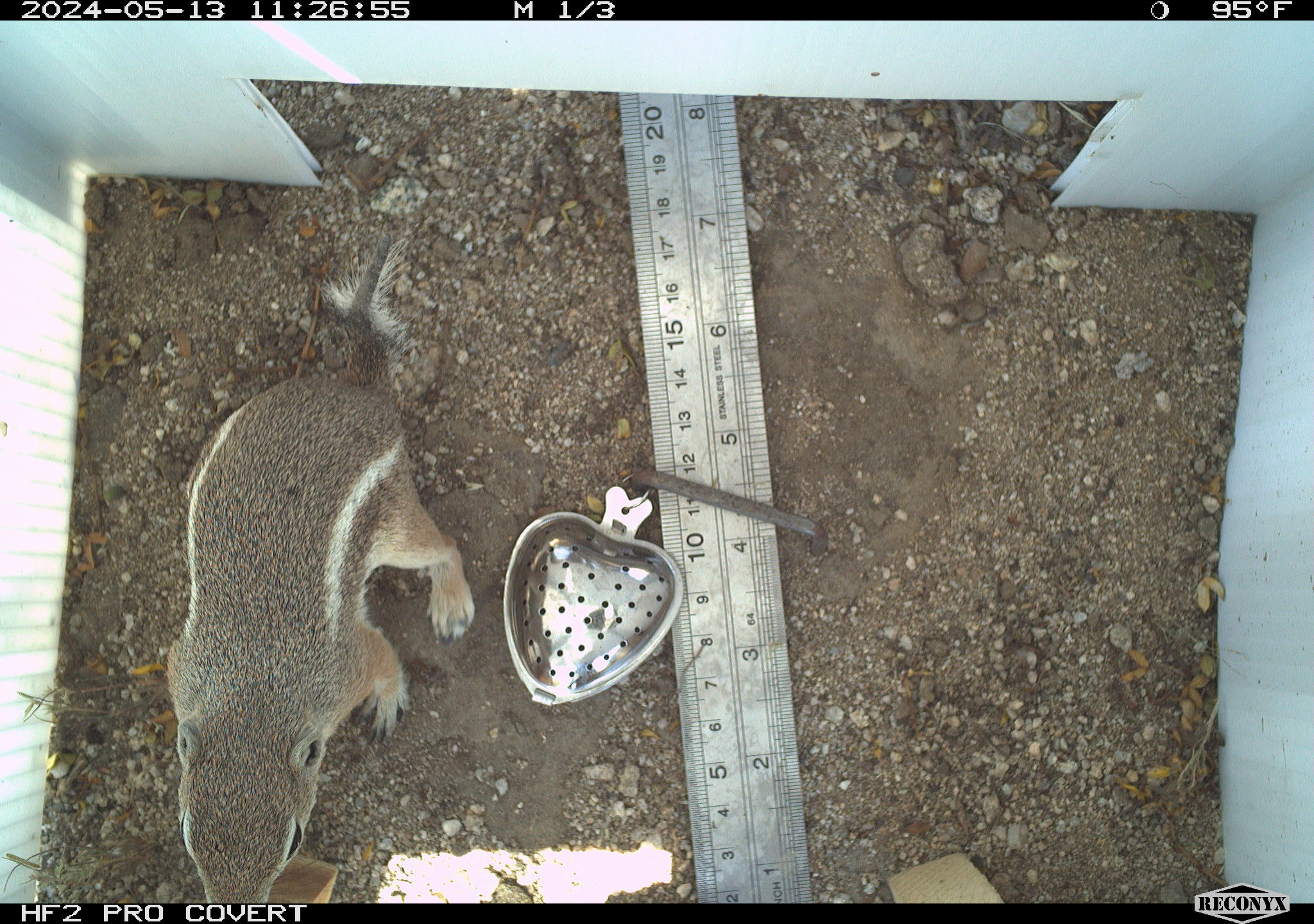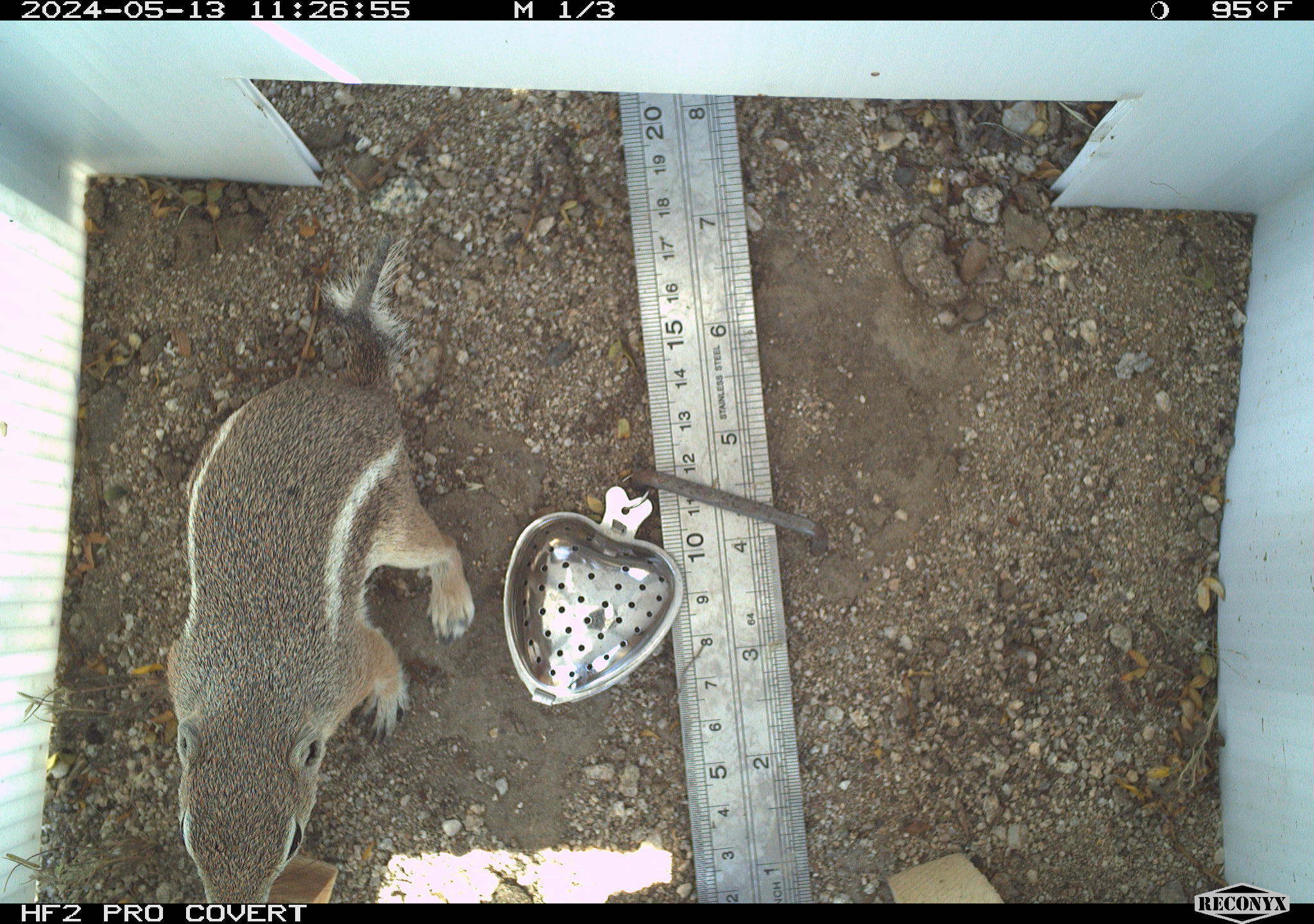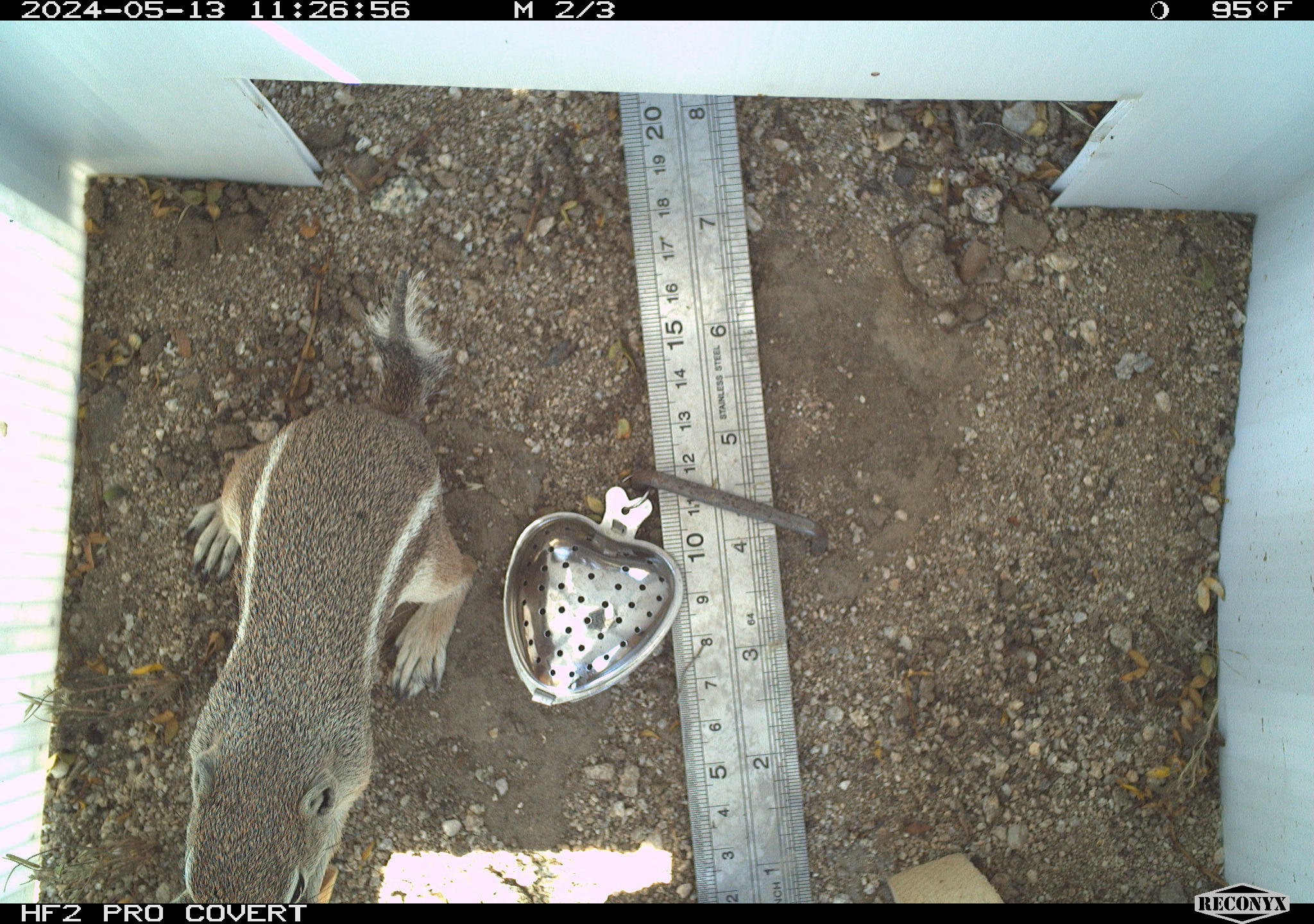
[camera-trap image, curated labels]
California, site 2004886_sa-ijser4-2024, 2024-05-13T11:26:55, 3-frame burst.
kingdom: Animalia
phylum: Chordata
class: Mammalia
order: Rodentia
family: Sciuridae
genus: Ammospermophilus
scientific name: Ammospermophilus leucurus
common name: white-tailed antelope squirrel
White-tailed antelope squirrel (Ammospermophilus leucurus).